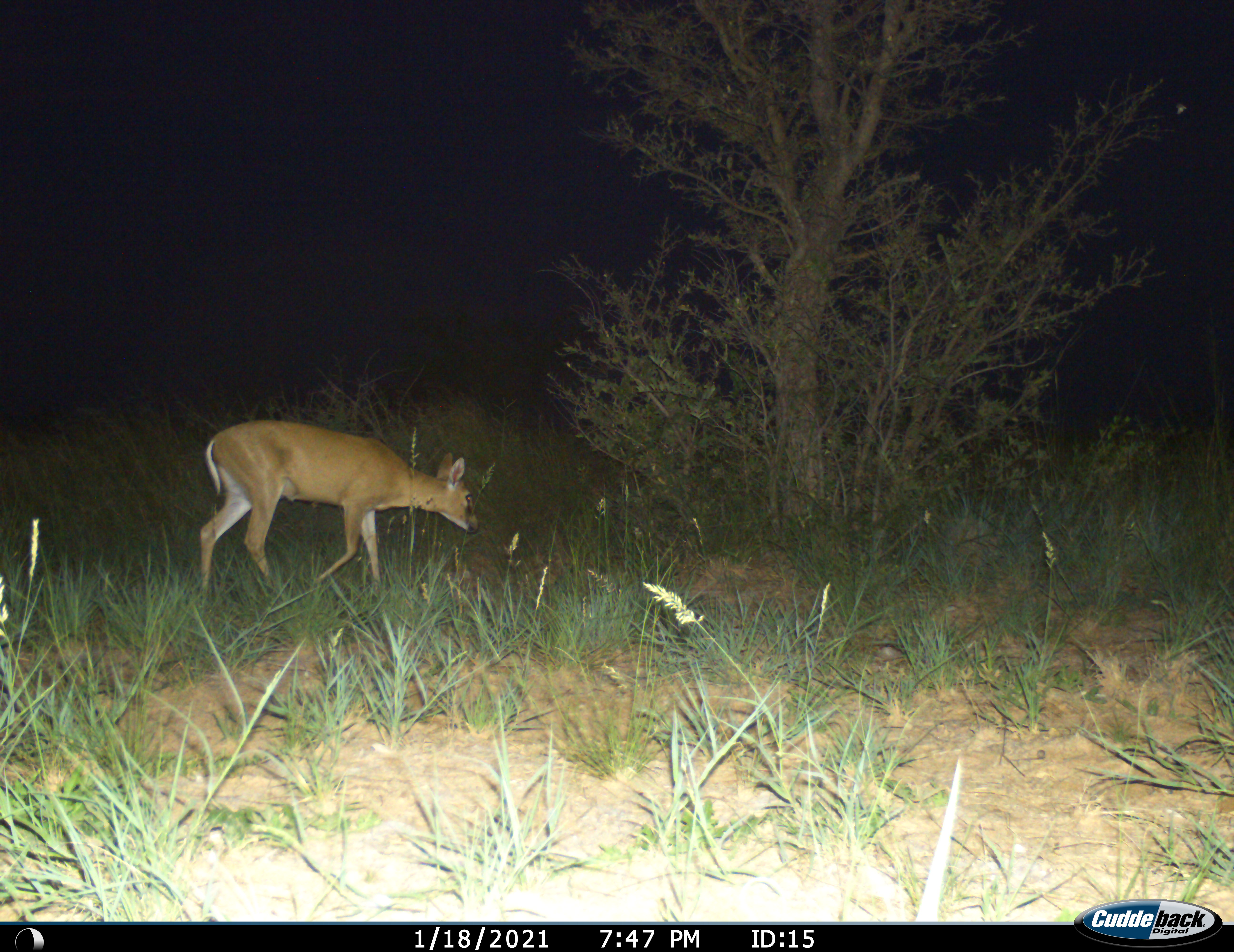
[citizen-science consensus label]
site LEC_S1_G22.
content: unidentified animal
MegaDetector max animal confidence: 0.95